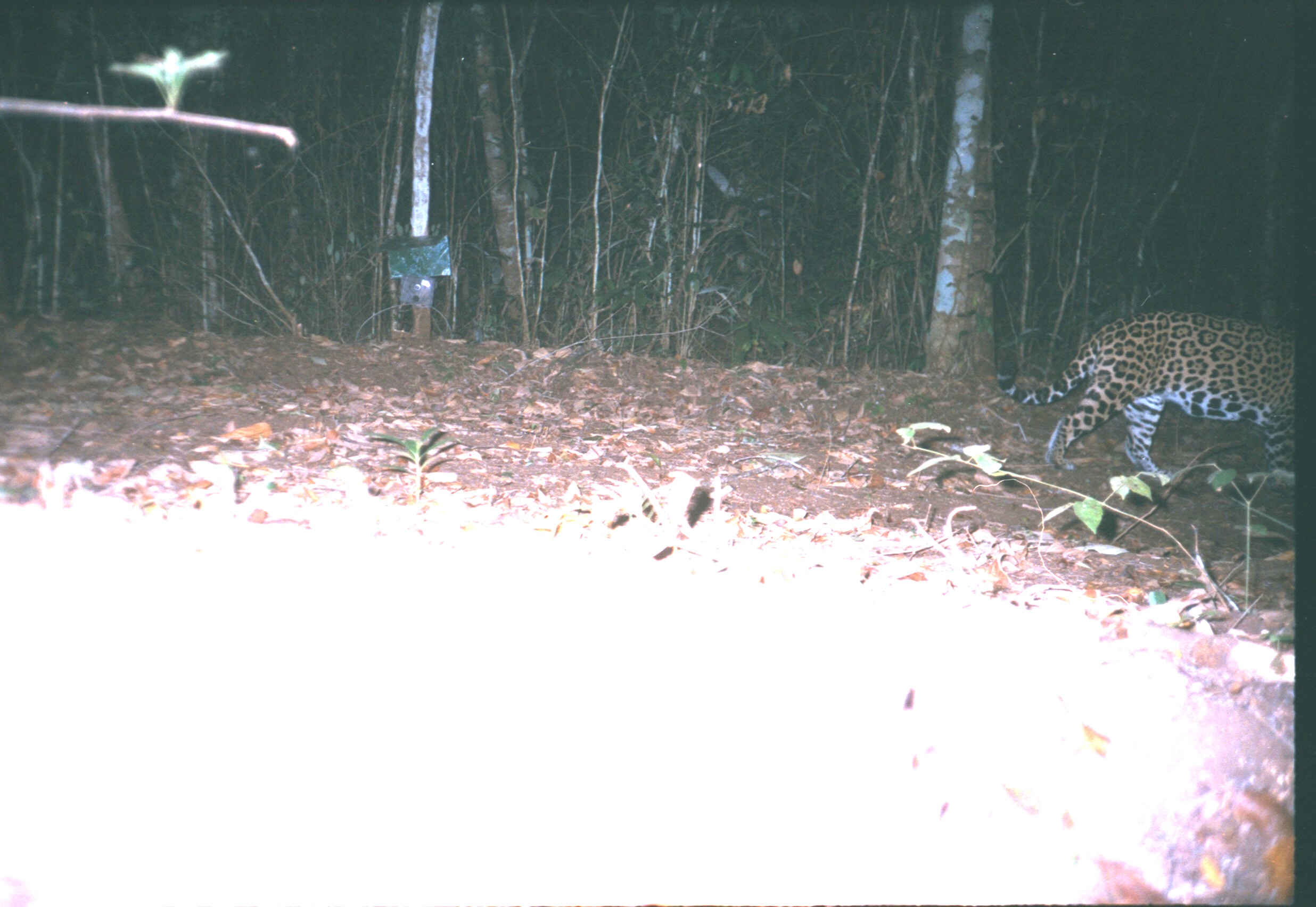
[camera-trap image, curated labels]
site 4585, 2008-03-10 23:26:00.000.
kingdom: Animalia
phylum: Chordata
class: Mammalia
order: Carnivora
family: Felidae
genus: Panthera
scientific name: Panthera onca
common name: jaguar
Panthera onca (jaguar).